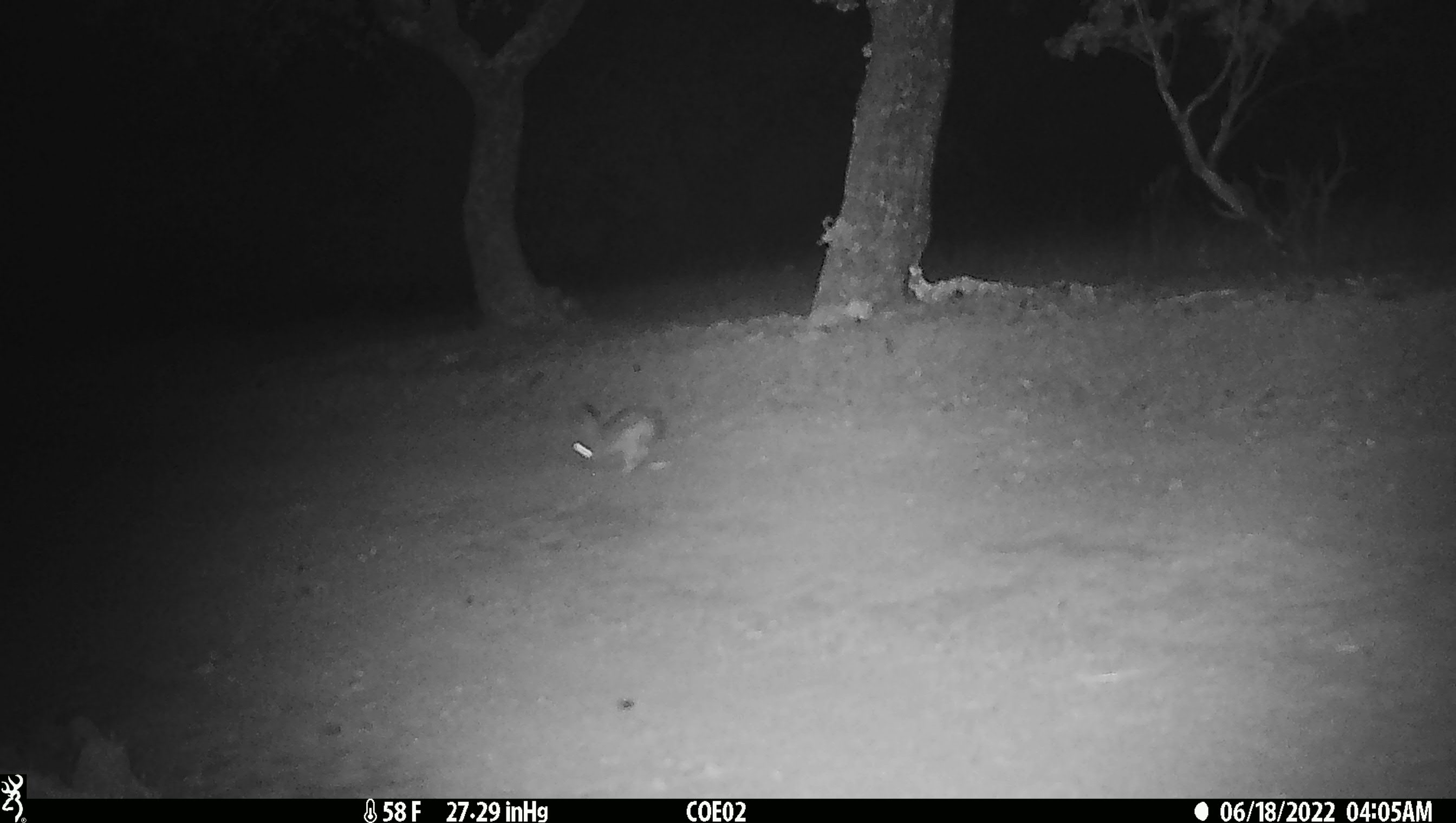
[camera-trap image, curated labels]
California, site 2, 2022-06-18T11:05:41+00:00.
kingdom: Animalia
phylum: Chordata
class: Mammalia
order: Lagomorpha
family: Leporidae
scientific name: Leporidae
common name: rabbit